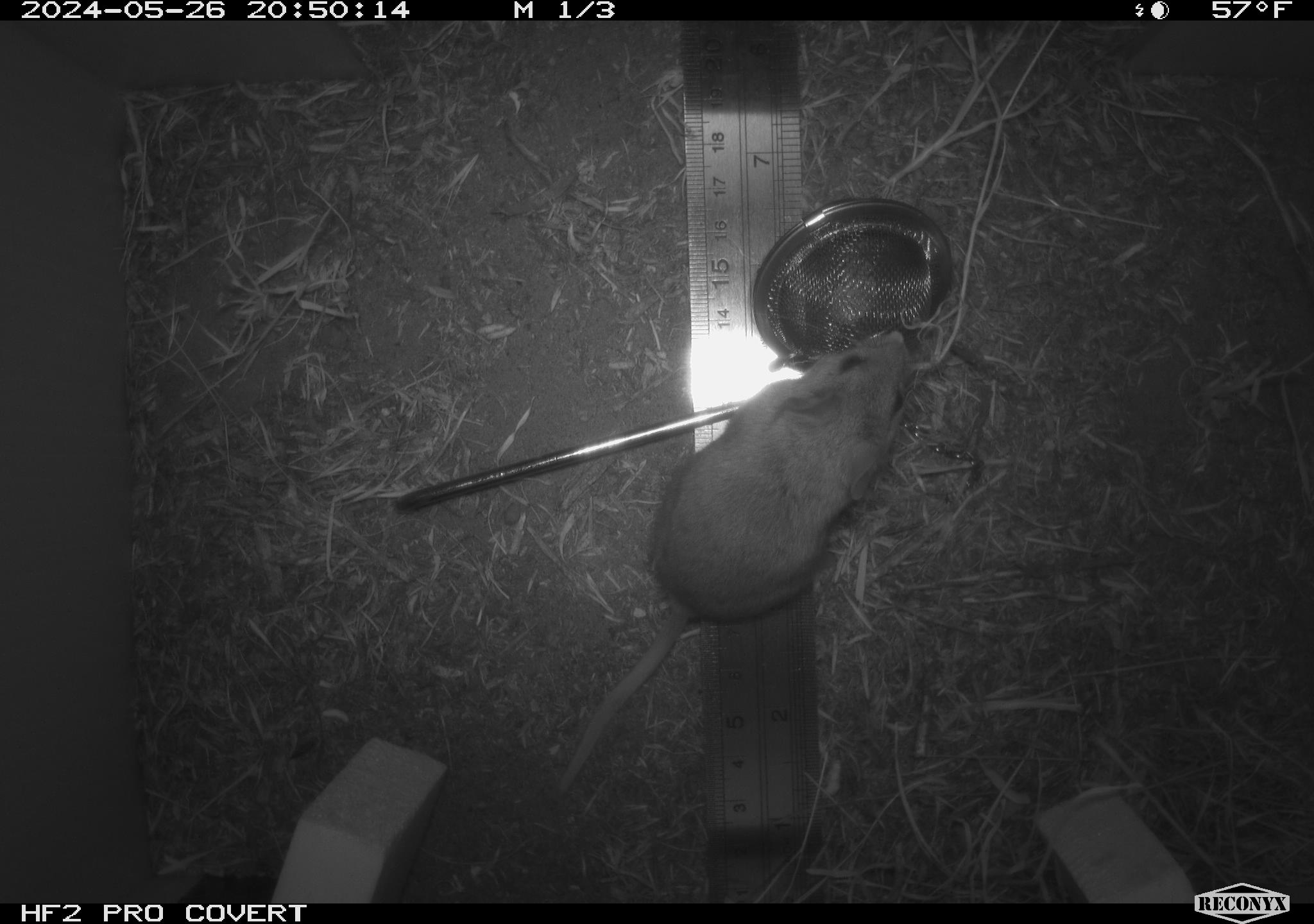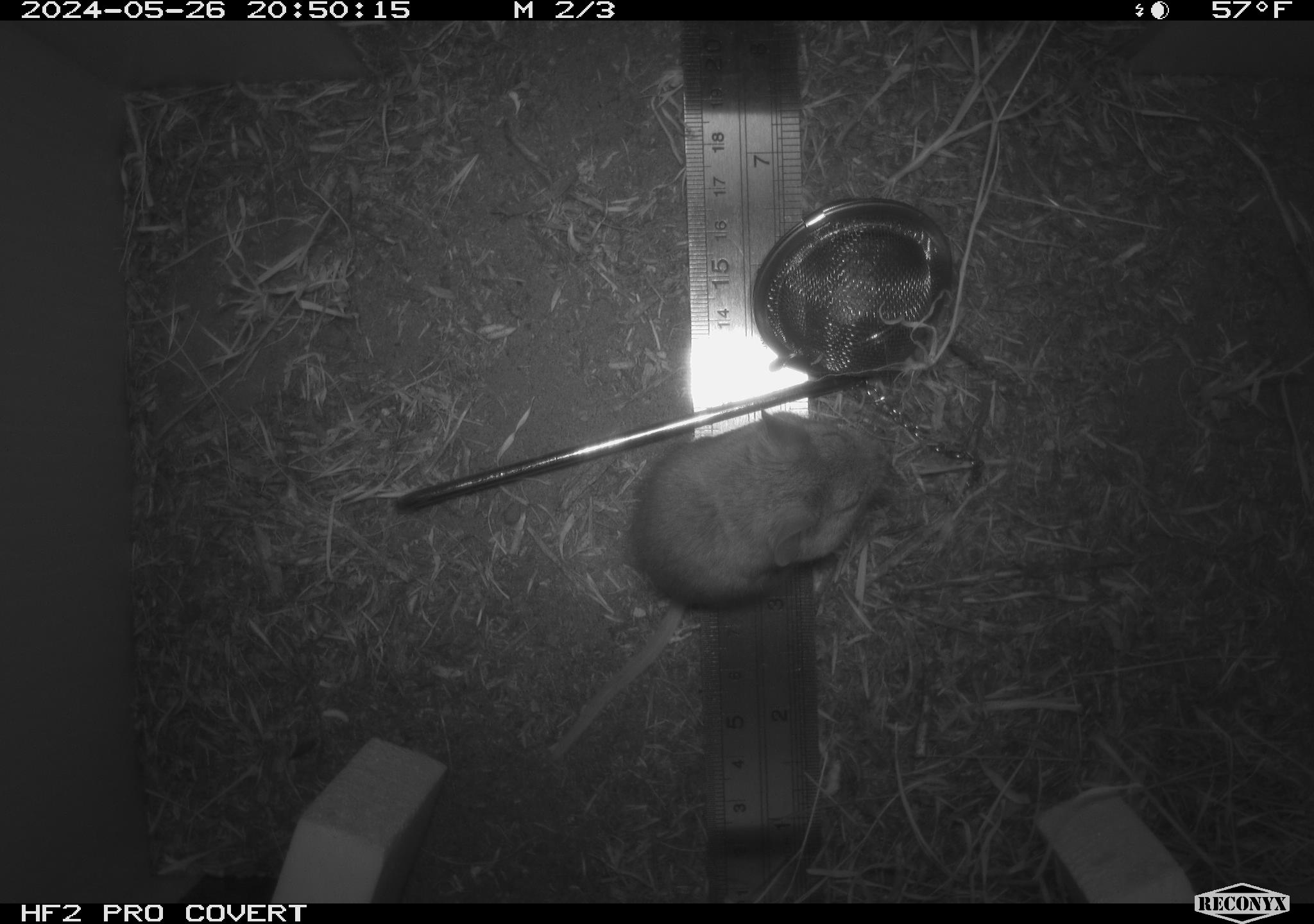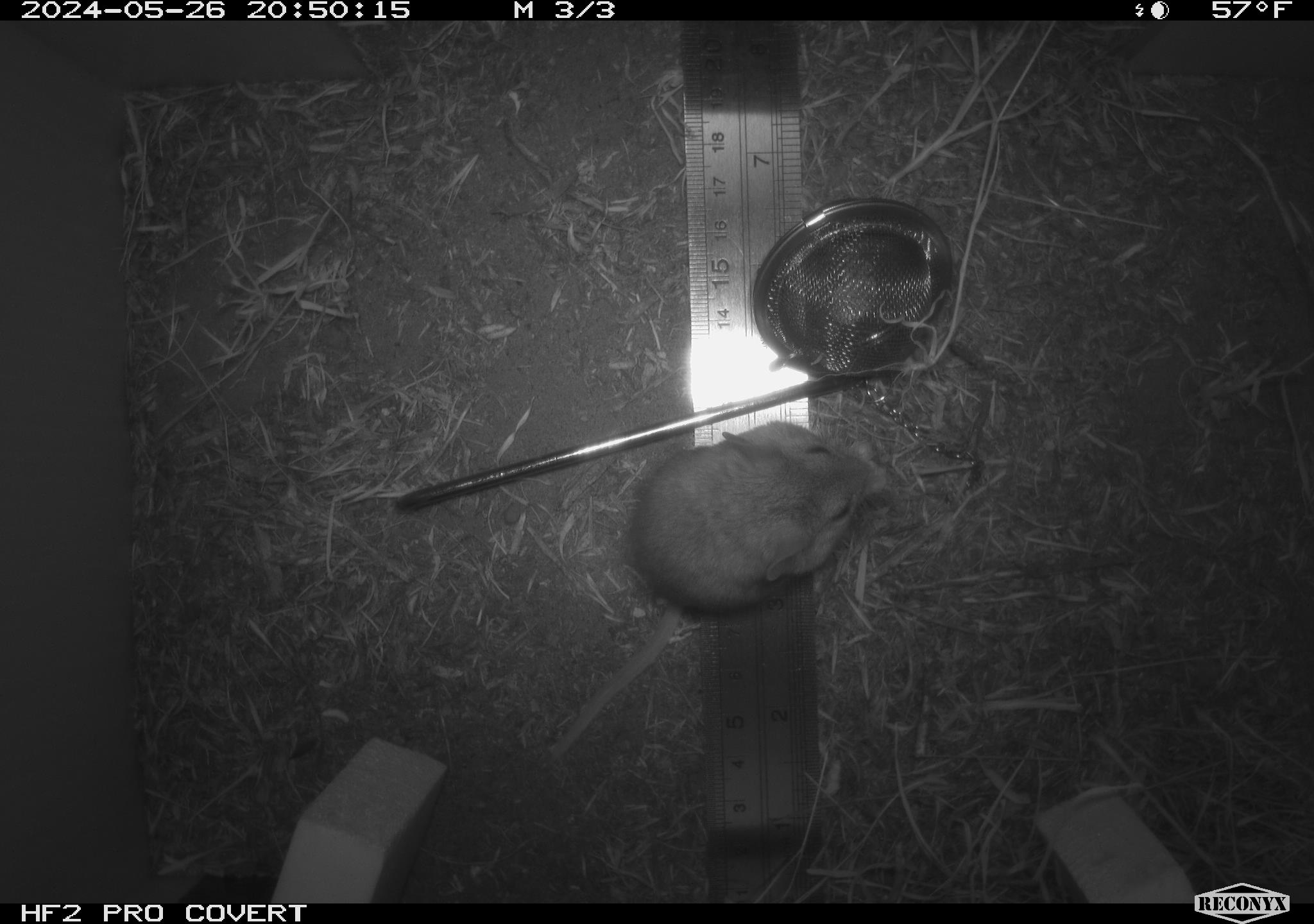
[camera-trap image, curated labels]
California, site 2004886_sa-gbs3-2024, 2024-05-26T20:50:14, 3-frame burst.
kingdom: Animalia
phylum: Chordata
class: Mammalia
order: Rodentia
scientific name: Rodentia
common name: mouse species